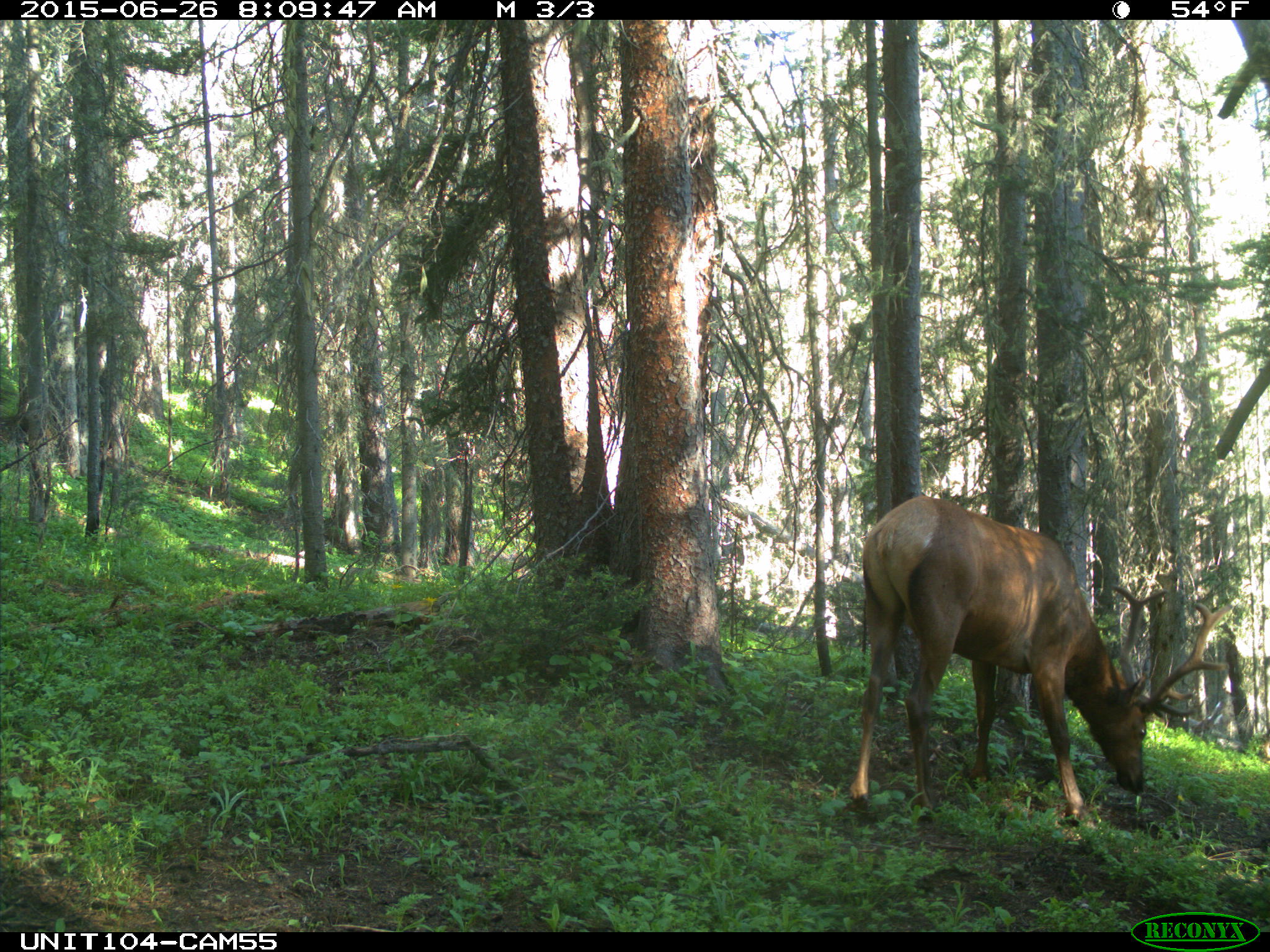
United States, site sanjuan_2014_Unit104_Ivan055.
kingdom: Animalia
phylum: Chordata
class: Mammalia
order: Artiodactyla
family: Cervidae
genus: Cervus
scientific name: Cervus elaphus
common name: red deer